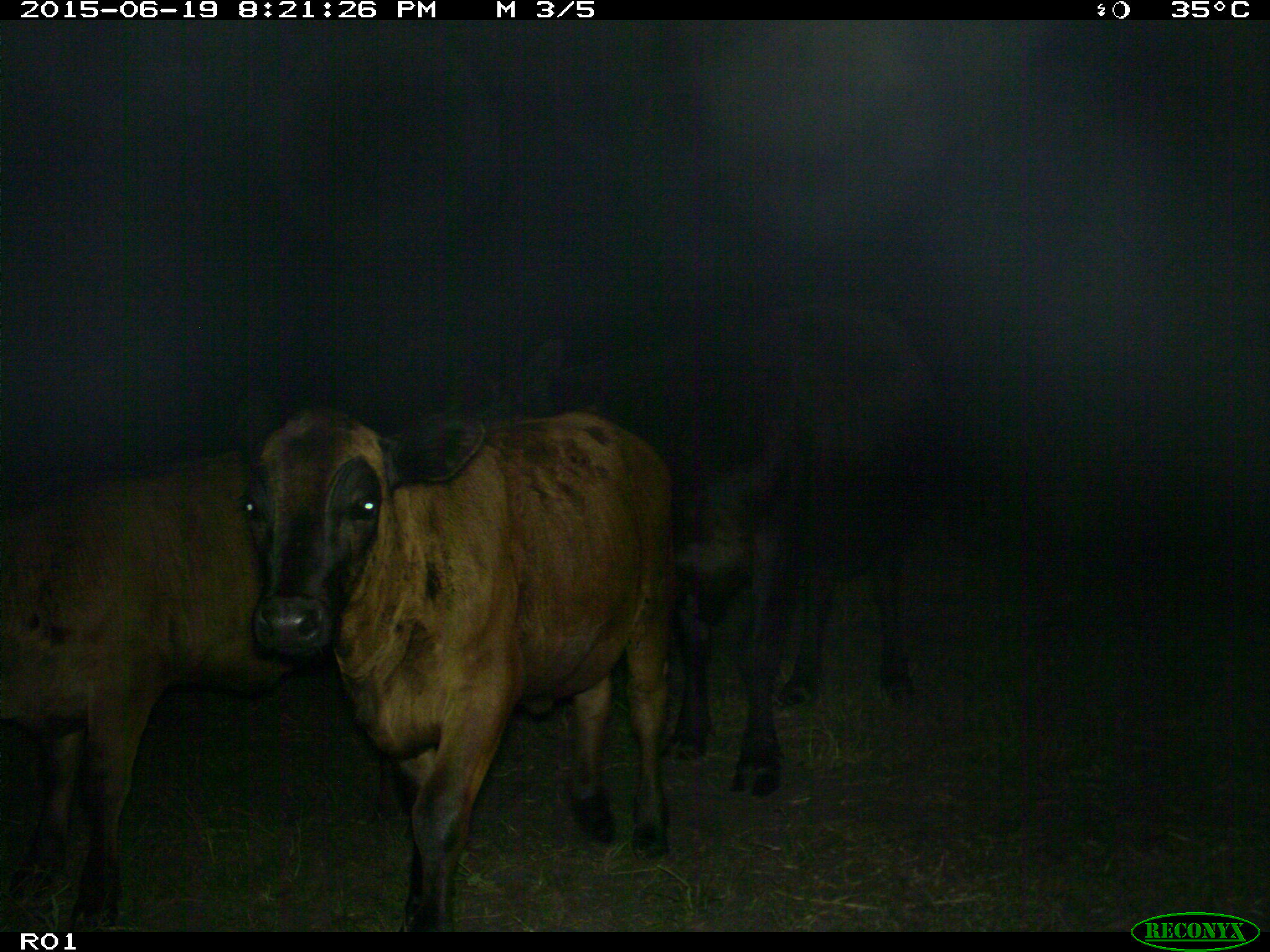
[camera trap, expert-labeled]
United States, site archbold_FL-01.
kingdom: Animalia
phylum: Chordata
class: Mammalia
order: Artiodactyla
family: Bovidae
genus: Bos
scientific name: Bos taurus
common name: domestic cow